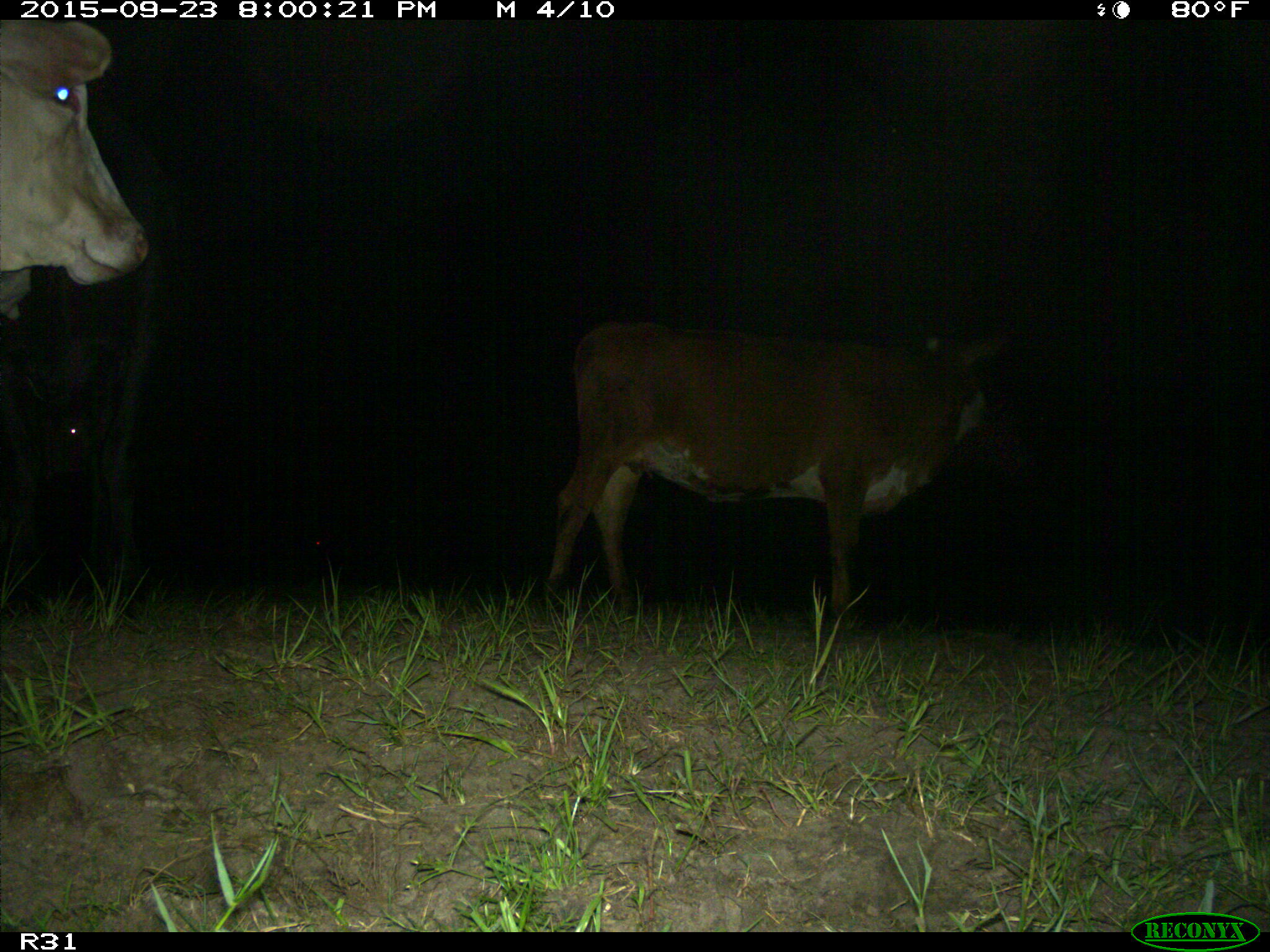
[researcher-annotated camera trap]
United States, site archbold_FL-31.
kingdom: Animalia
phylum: Chordata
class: Mammalia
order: Artiodactyla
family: Bovidae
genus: Bos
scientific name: Bos taurus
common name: domestic cow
Bos taurus (domestic cow).